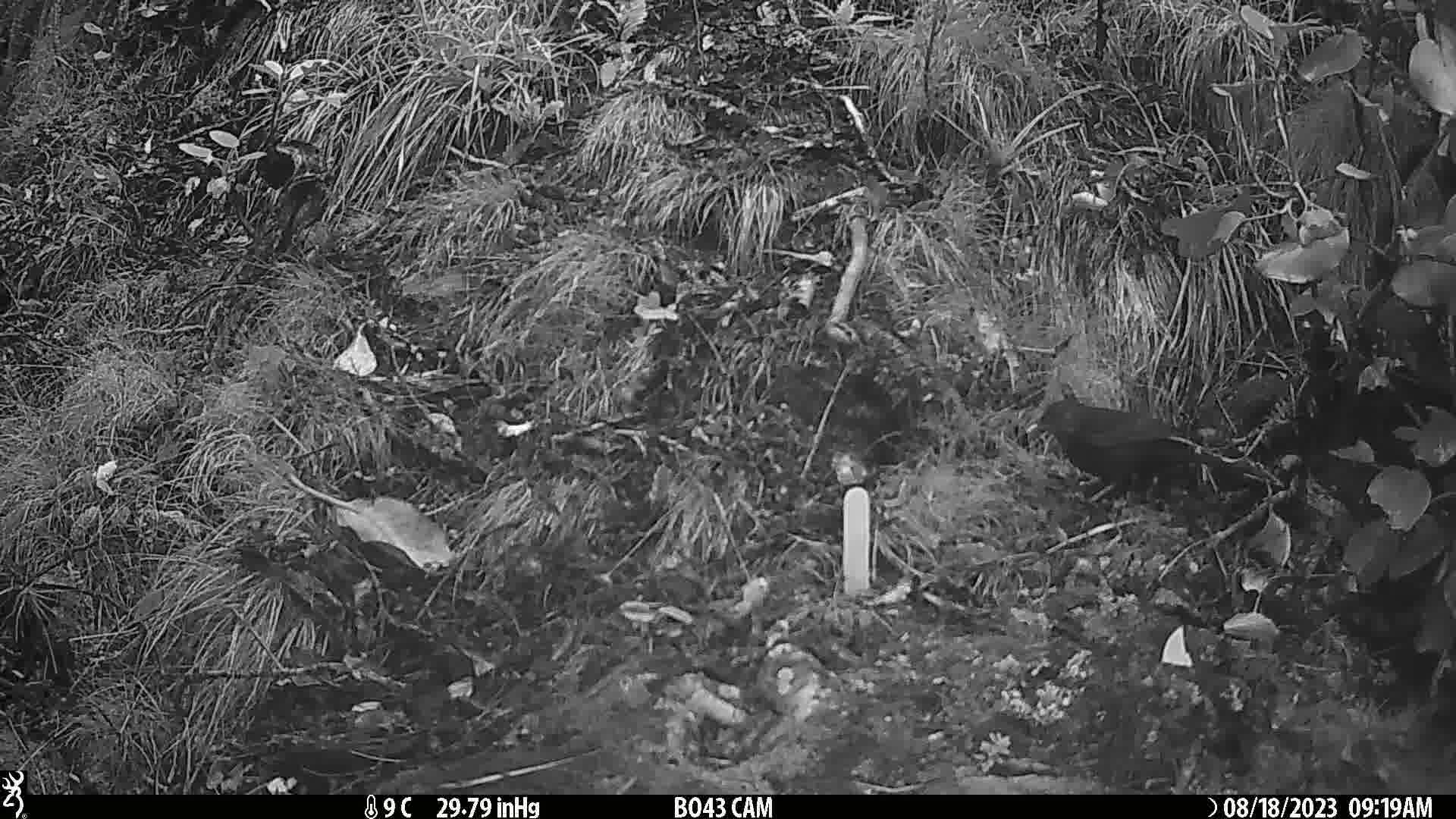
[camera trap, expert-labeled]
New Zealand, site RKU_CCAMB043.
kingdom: Animalia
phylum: Chordata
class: Aves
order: Passeriformes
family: Turdidae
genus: Turdus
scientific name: Turdus merula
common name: eurasian blackbird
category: blackbird